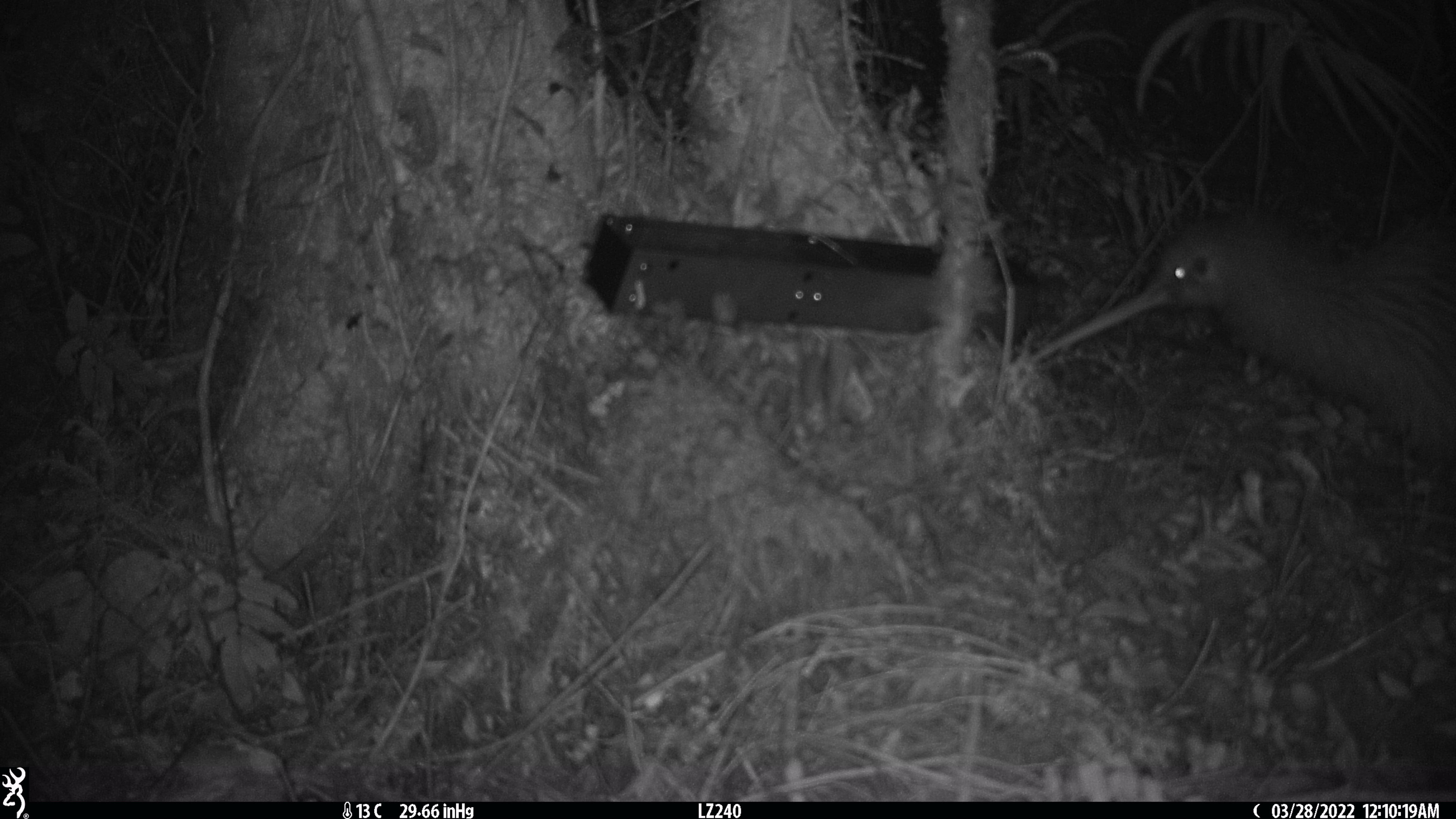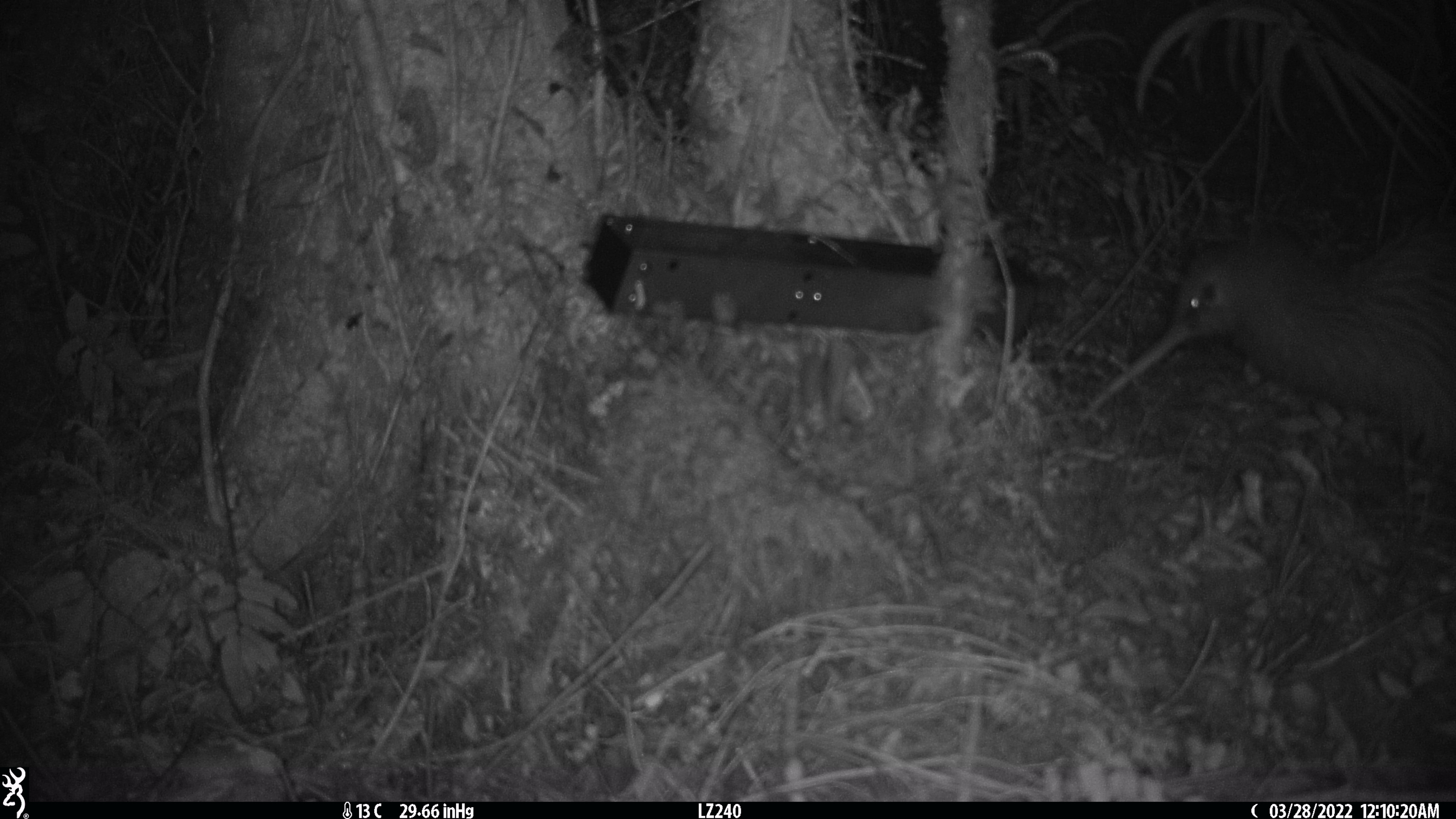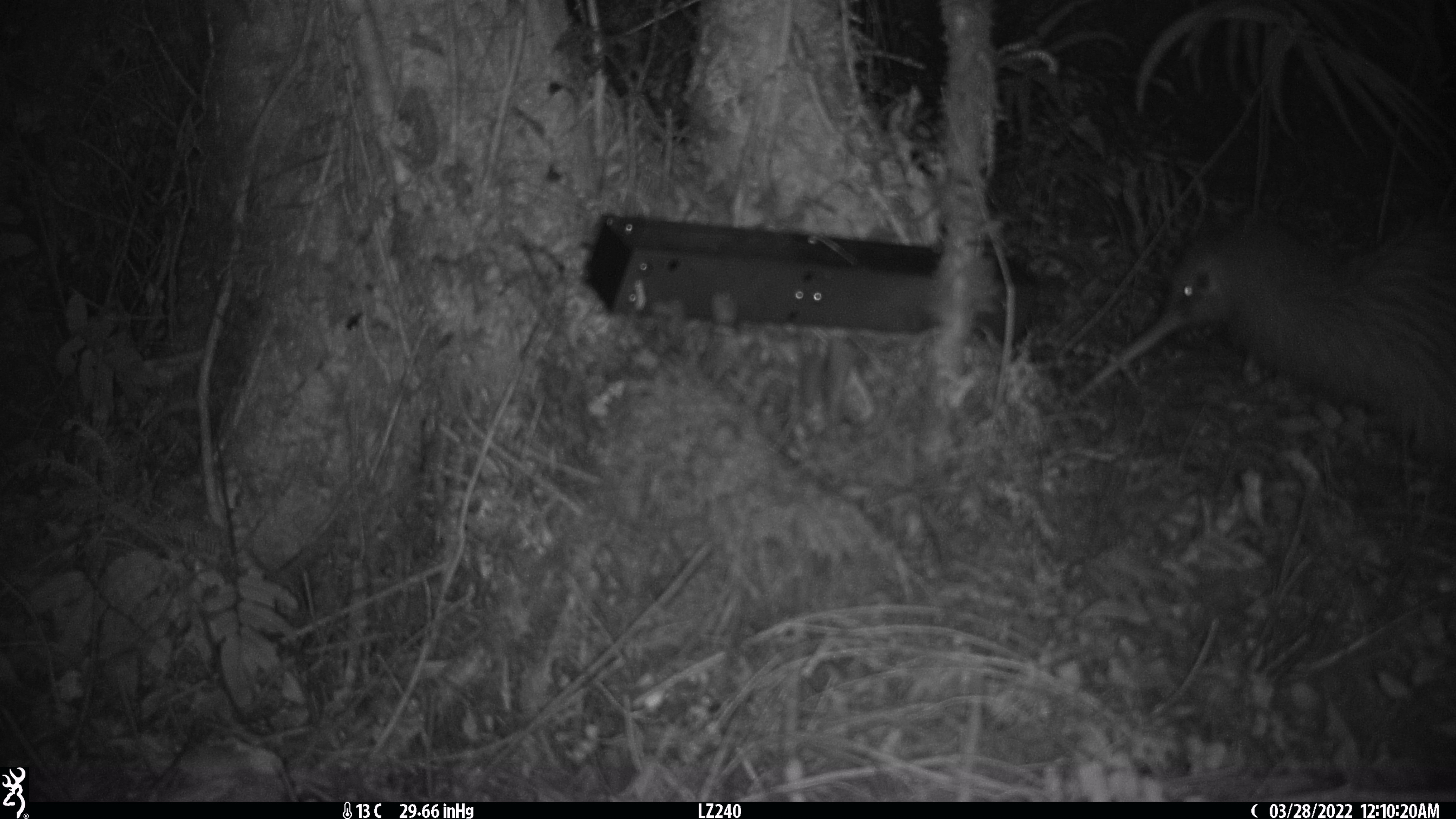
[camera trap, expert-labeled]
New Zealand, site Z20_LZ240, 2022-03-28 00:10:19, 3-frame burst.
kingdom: Animalia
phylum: Chordata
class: Aves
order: Apterygiformes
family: Apterygidae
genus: Apteryx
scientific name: Apteryx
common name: kiwi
Kiwi (Apteryx).